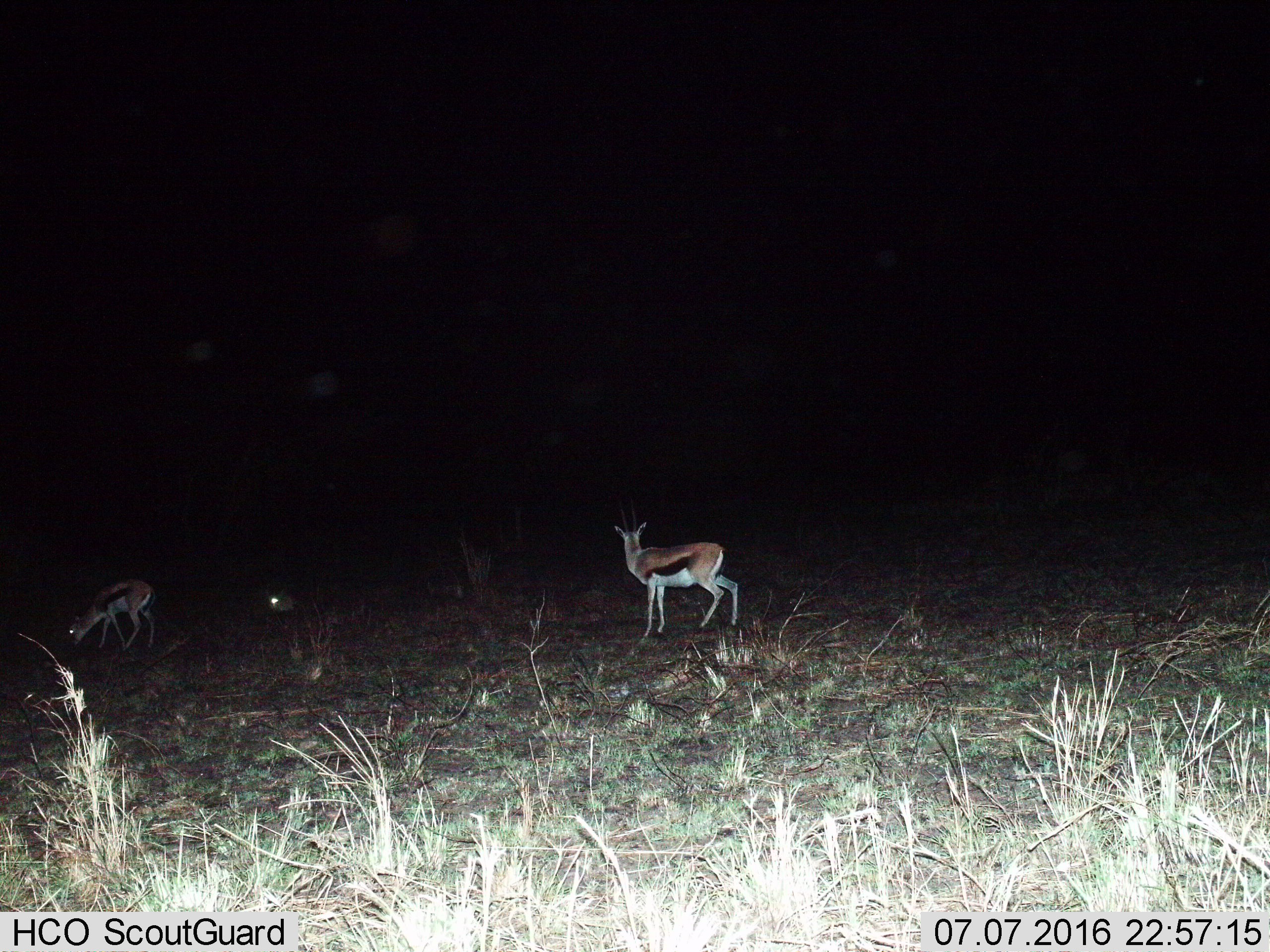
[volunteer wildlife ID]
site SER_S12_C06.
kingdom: Animalia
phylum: Chordata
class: Mammalia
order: Artiodactyla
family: Bovidae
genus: Eudorcas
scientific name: Eudorcas thomsonii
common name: thomson's gazelle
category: gazellethomsons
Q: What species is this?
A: Gazellethomsons (thomson's gazelle) (Eudorcas thomsonii).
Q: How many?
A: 3.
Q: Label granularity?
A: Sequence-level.